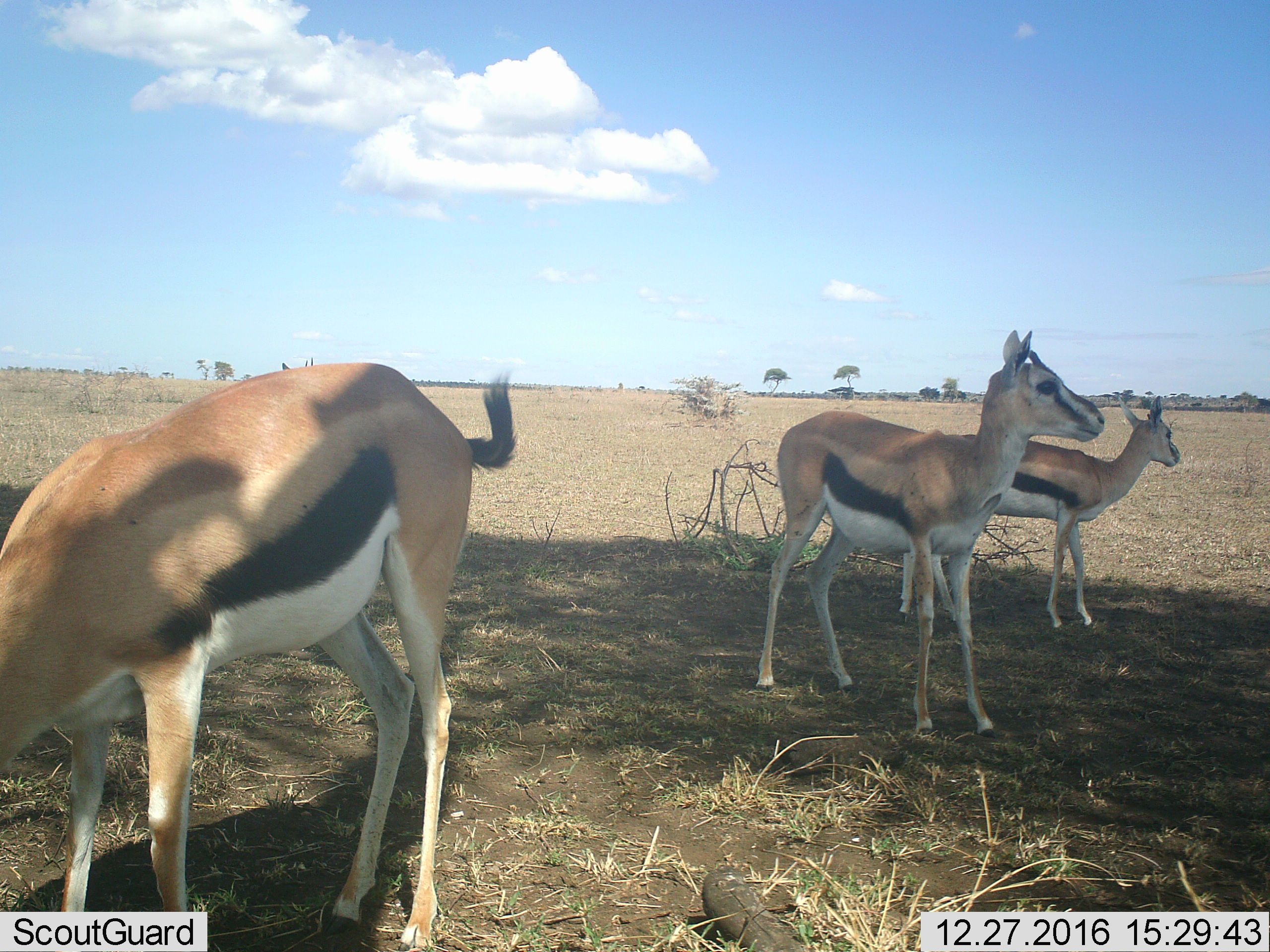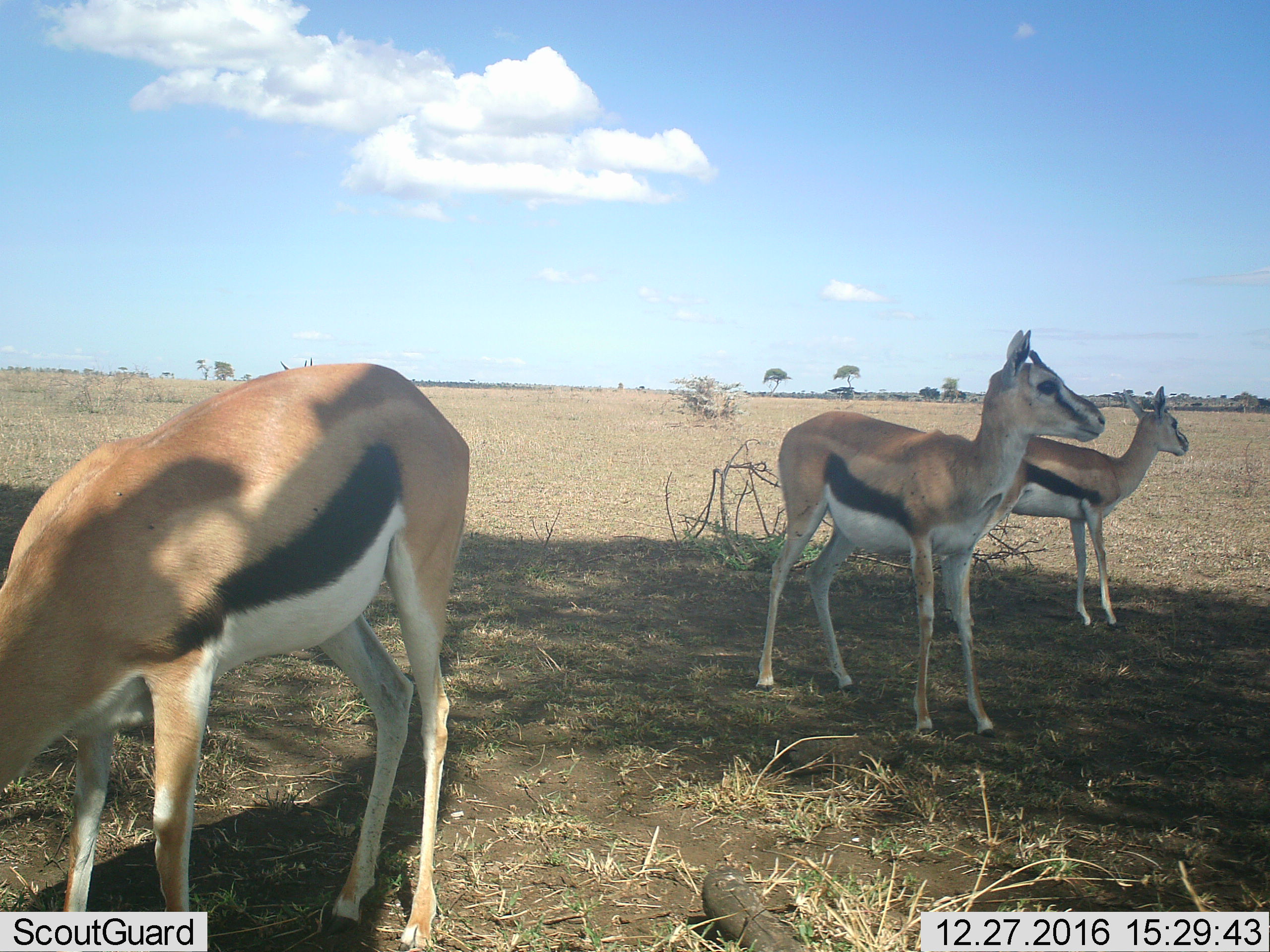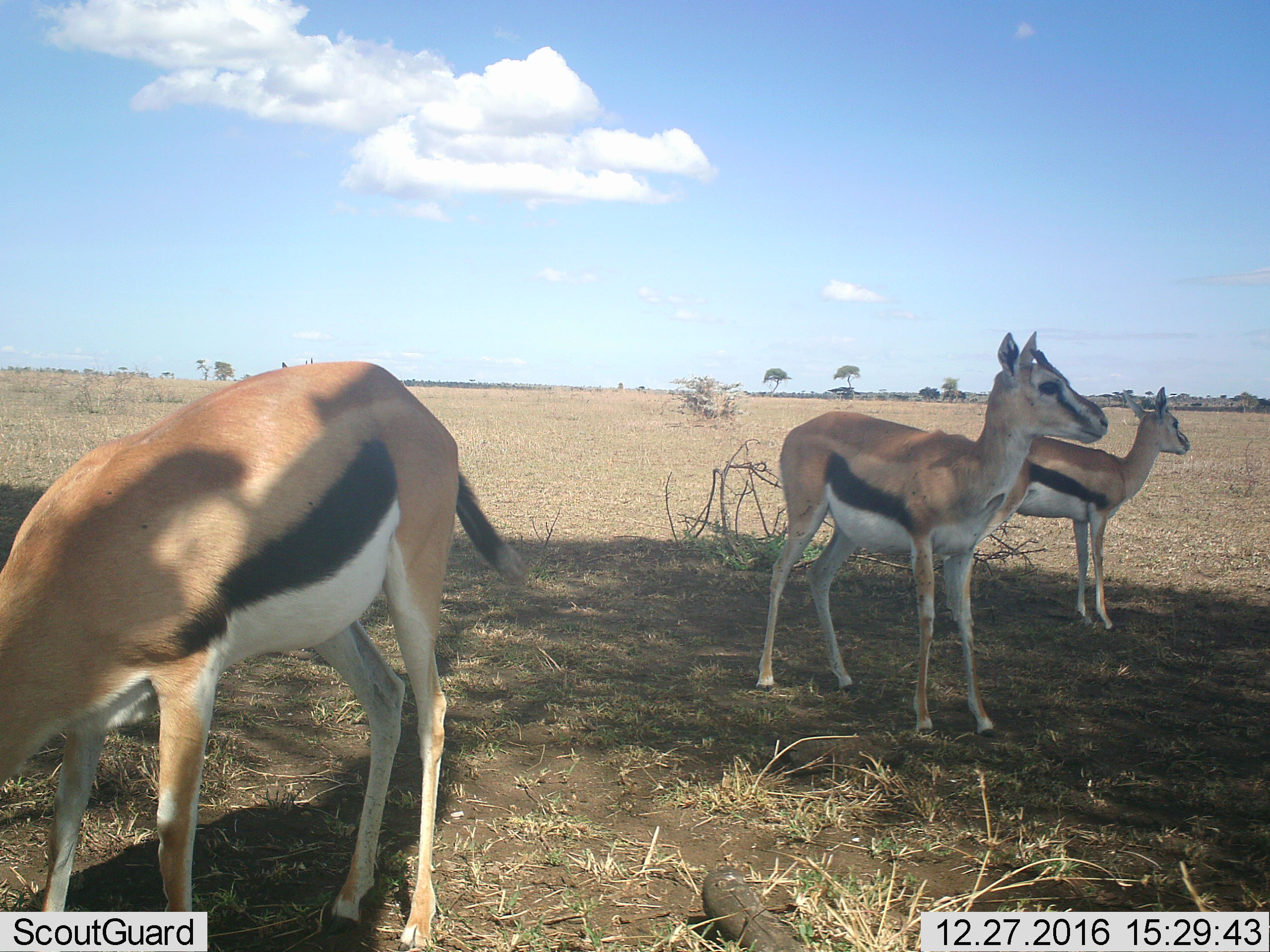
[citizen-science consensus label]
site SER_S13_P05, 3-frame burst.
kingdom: Animalia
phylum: Chordata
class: Mammalia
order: Artiodactyla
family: Bovidae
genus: Eudorcas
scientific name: Eudorcas thomsonii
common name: thomson's gazelle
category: gazellethomsons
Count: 3.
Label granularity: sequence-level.